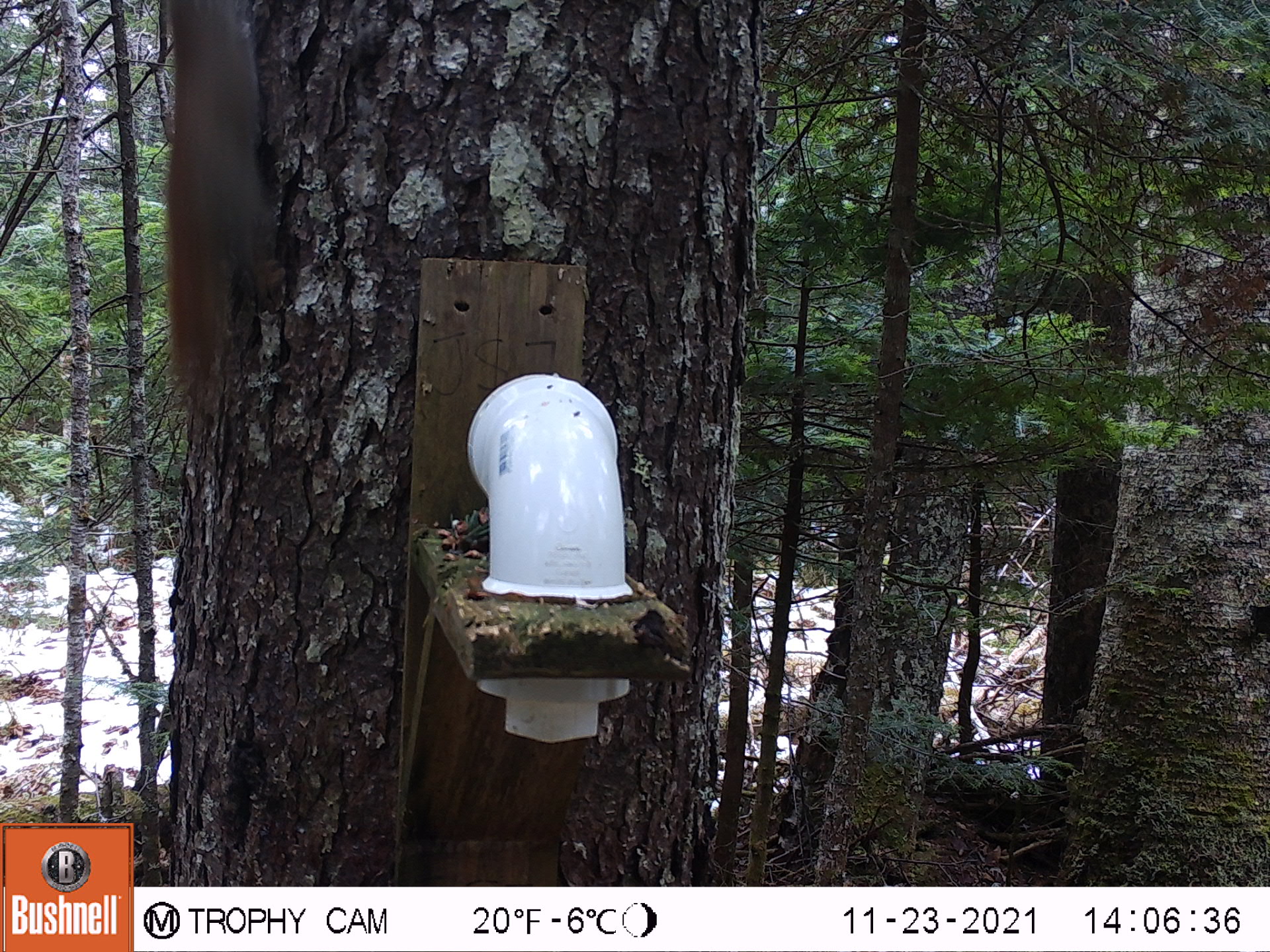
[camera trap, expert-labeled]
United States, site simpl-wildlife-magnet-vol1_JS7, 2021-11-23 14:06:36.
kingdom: Animalia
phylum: Chordata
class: Mammalia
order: Rodentia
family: Sciuridae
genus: Tamiasciurus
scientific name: Tamiasciurus hudsonicus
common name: red squirrel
Red squirrel (Tamiasciurus hudsonicus).